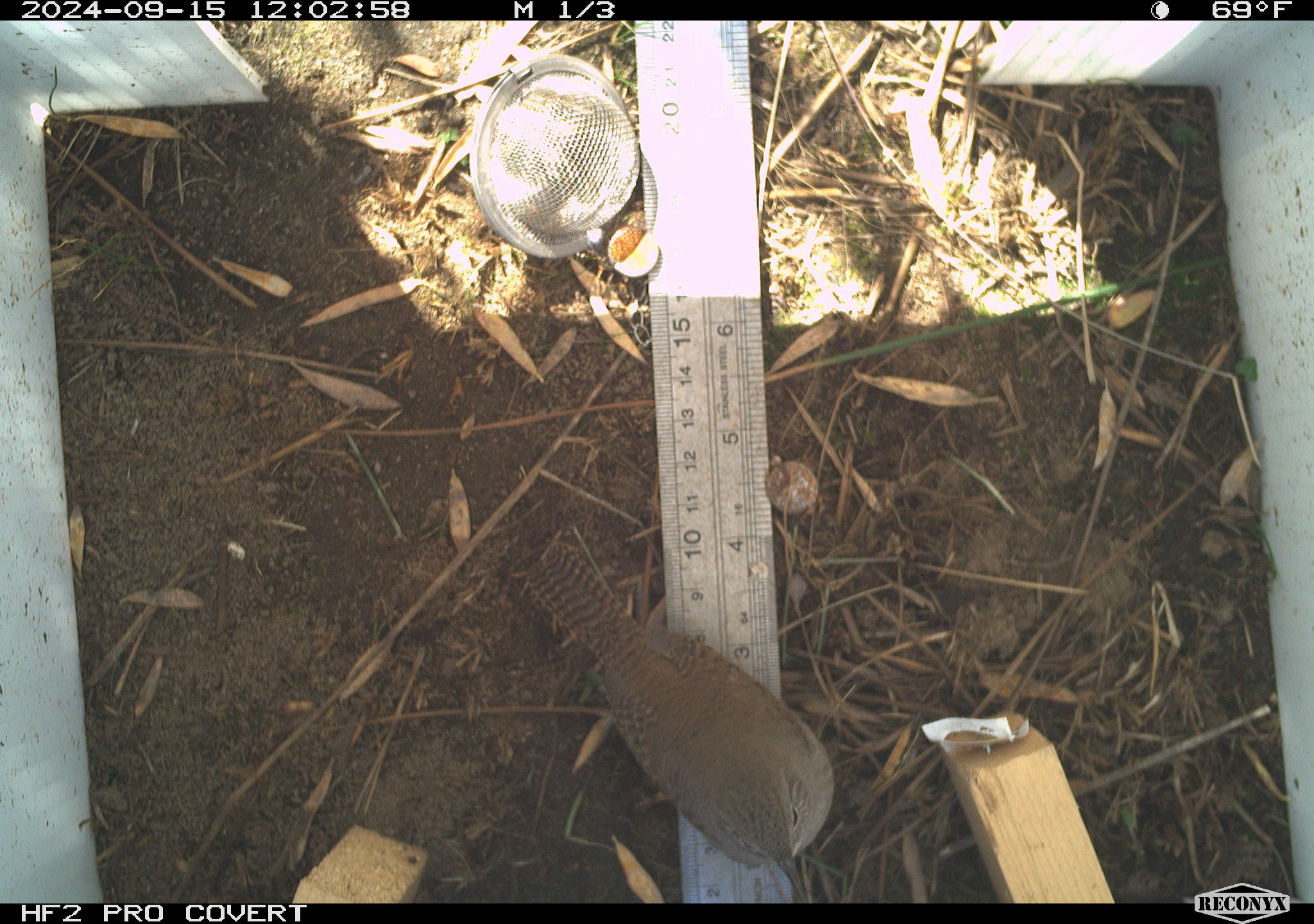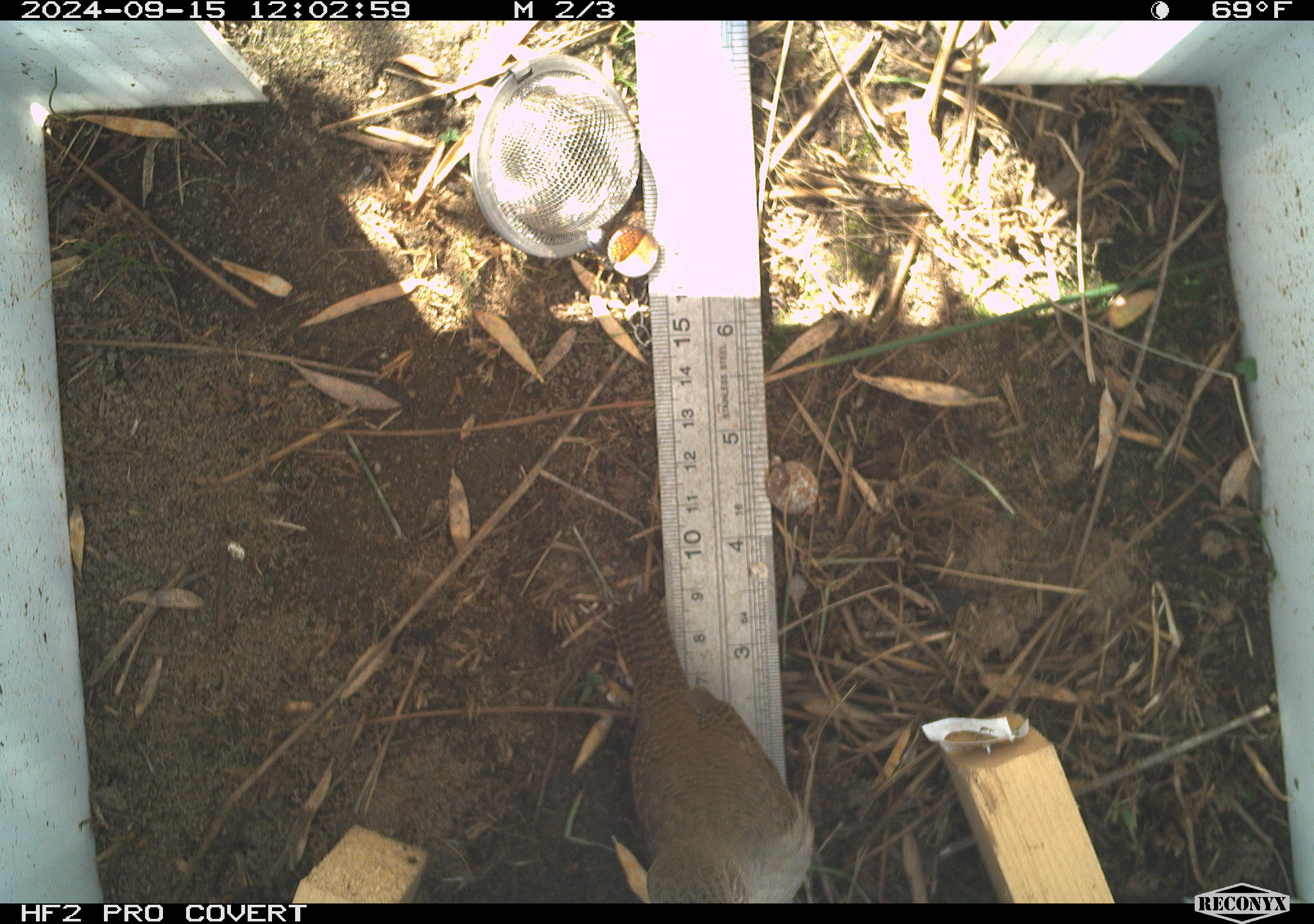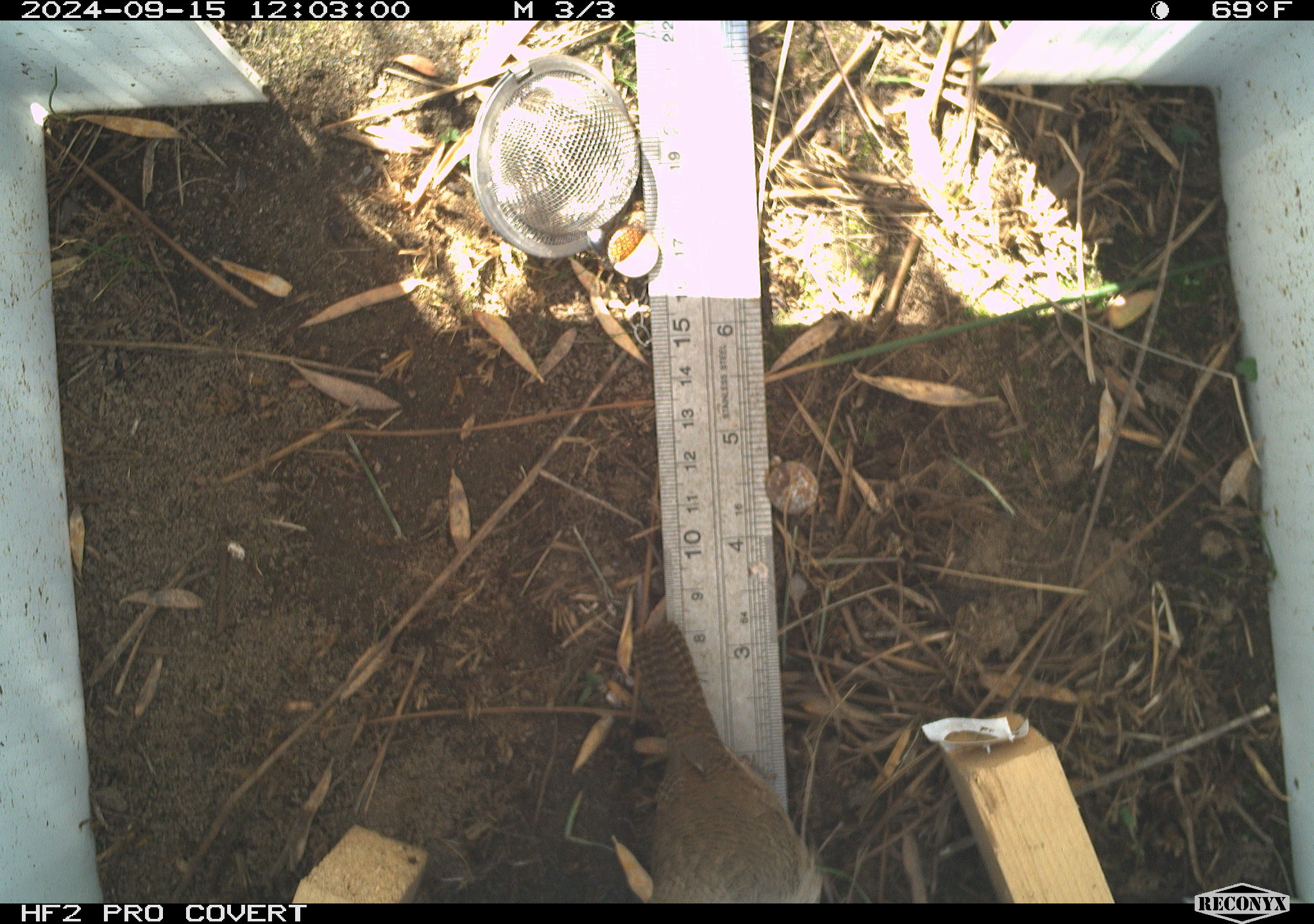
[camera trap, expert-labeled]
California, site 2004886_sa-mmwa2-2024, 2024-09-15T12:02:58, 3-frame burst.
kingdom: Animalia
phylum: Chordata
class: Aves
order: Passeriformes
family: Troglodytidae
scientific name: Troglodytidae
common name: wren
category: troglodytidae family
Troglodytidae family (wren) (Troglodytidae).